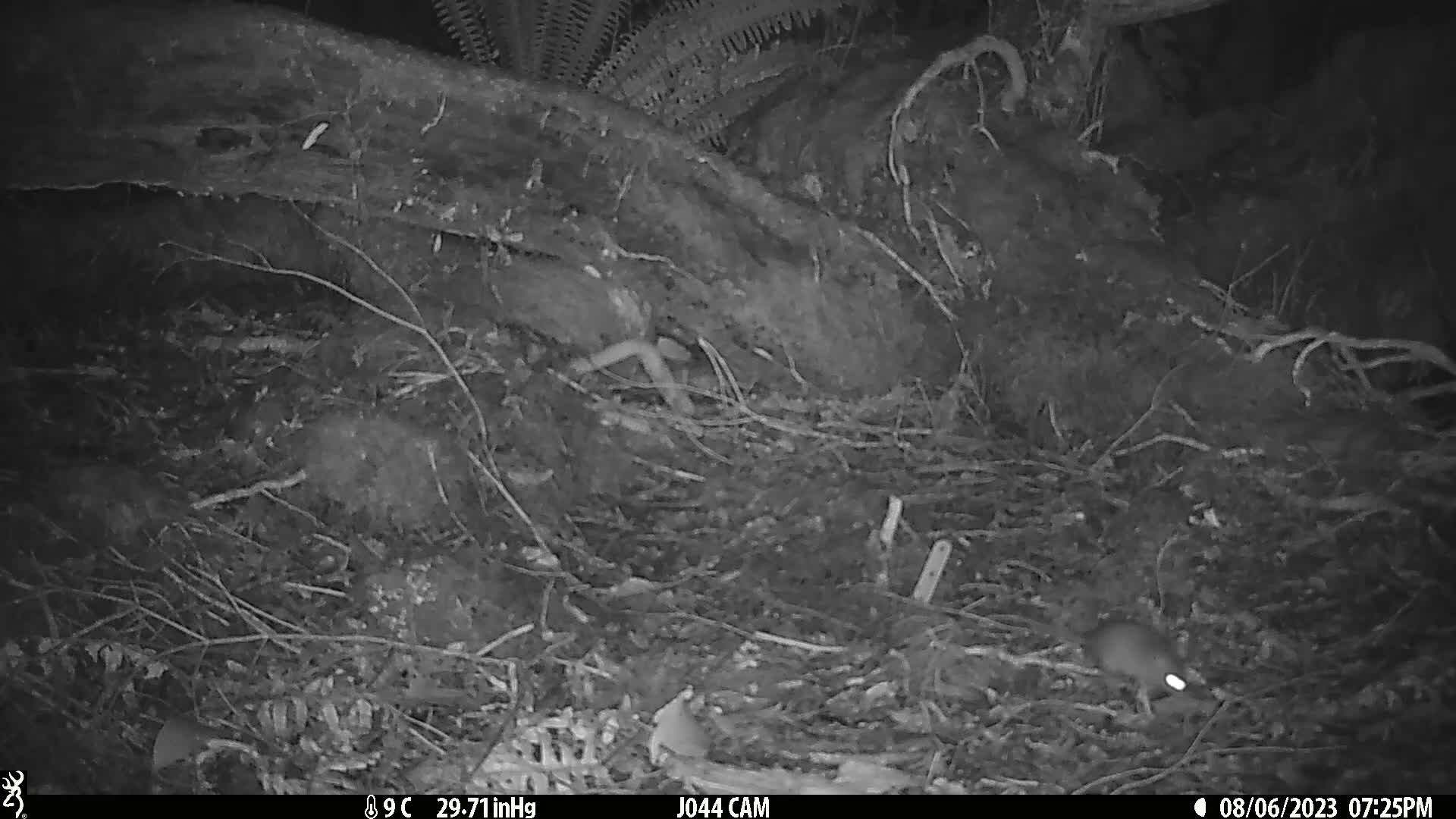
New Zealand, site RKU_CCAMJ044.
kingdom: Animalia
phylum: Chordata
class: Mammalia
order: Rodentia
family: Muridae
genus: Rattus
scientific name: Rattus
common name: rat